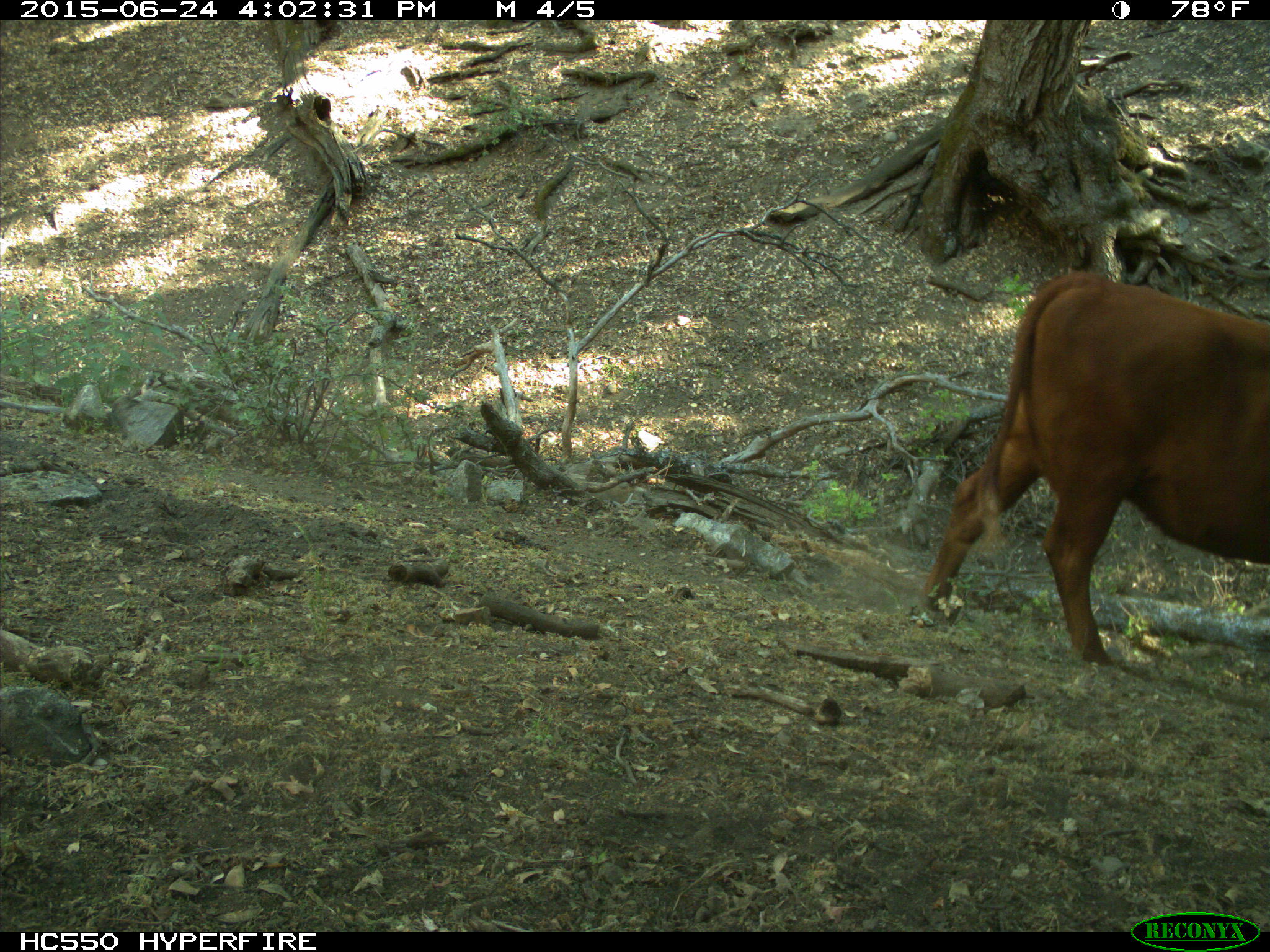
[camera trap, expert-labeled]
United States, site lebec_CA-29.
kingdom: Animalia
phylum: Chordata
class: Mammalia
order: Artiodactyla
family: Bovidae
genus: Bos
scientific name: Bos taurus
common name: domestic cow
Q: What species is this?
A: Bos taurus (domestic cow).